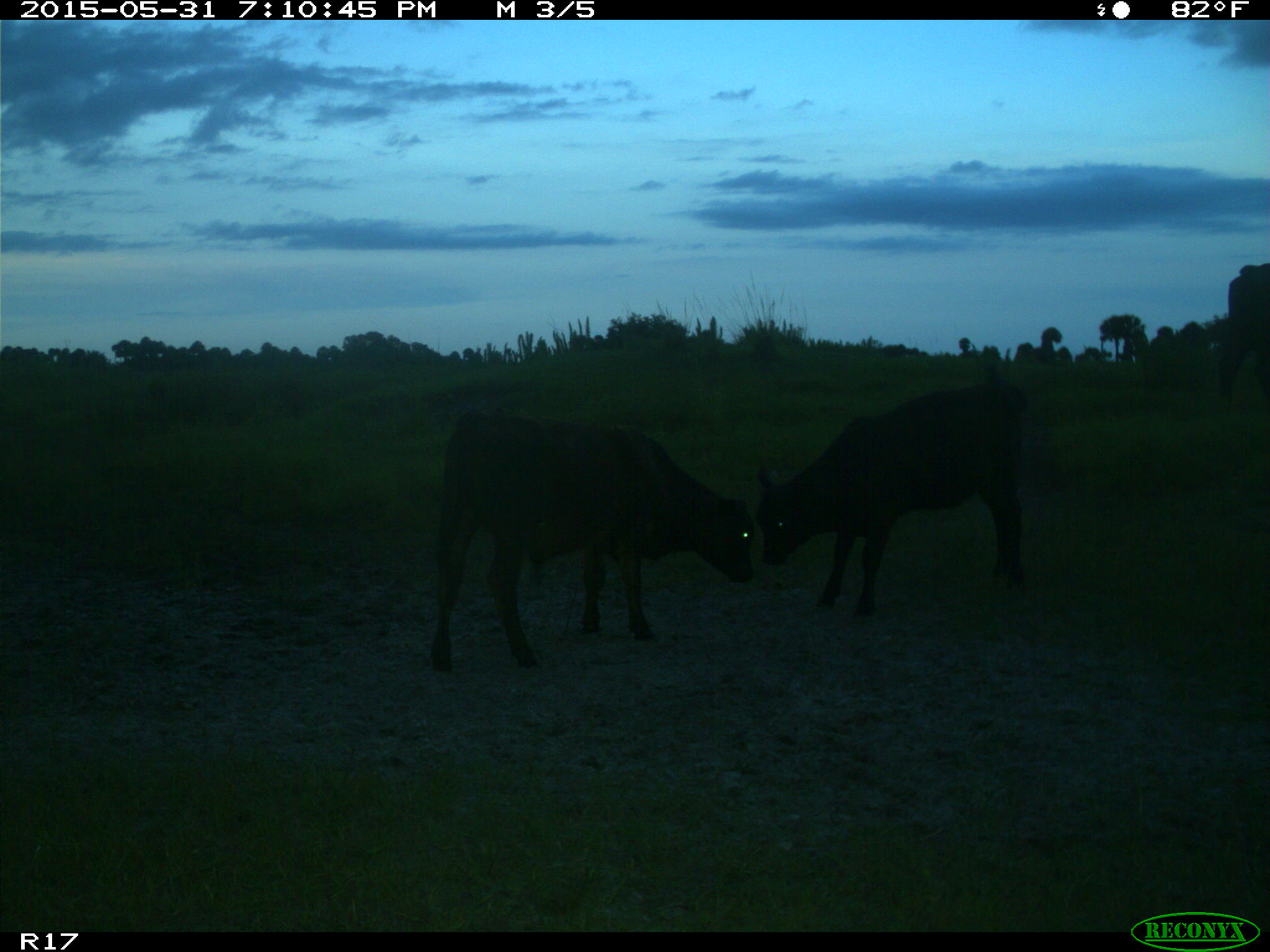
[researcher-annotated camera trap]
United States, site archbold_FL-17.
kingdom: Animalia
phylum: Chordata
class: Mammalia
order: Artiodactyla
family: Bovidae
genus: Bos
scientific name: Bos taurus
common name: domestic cow